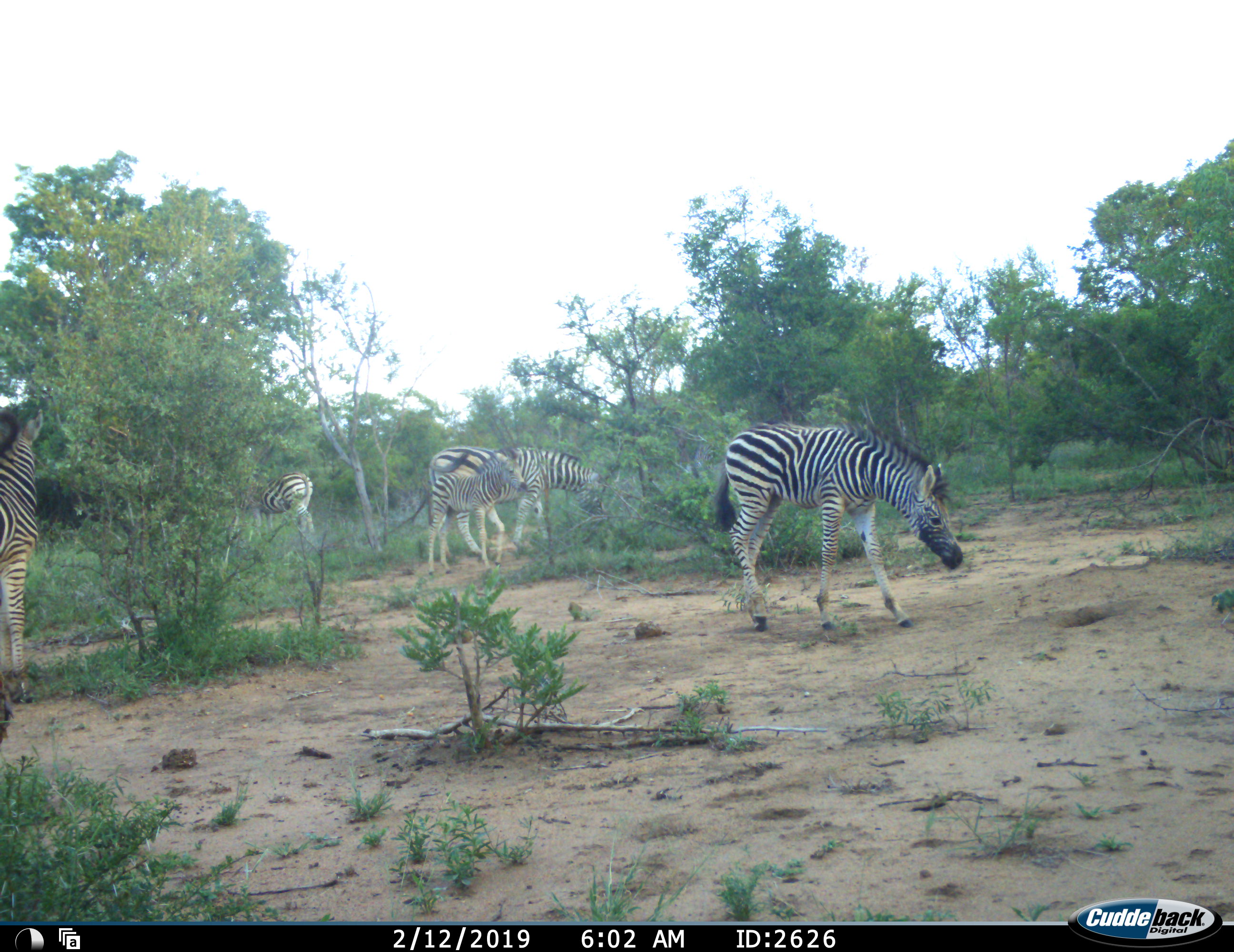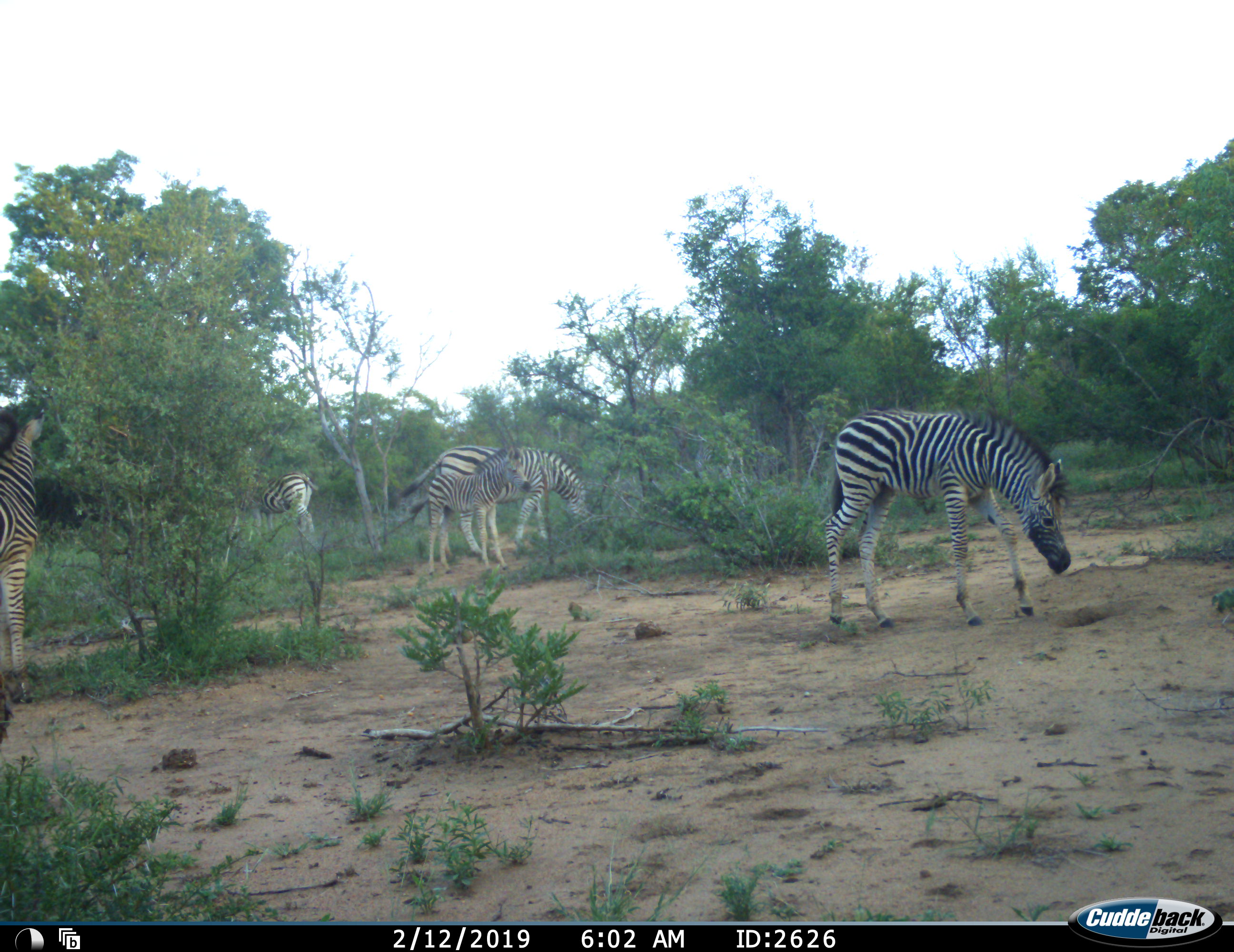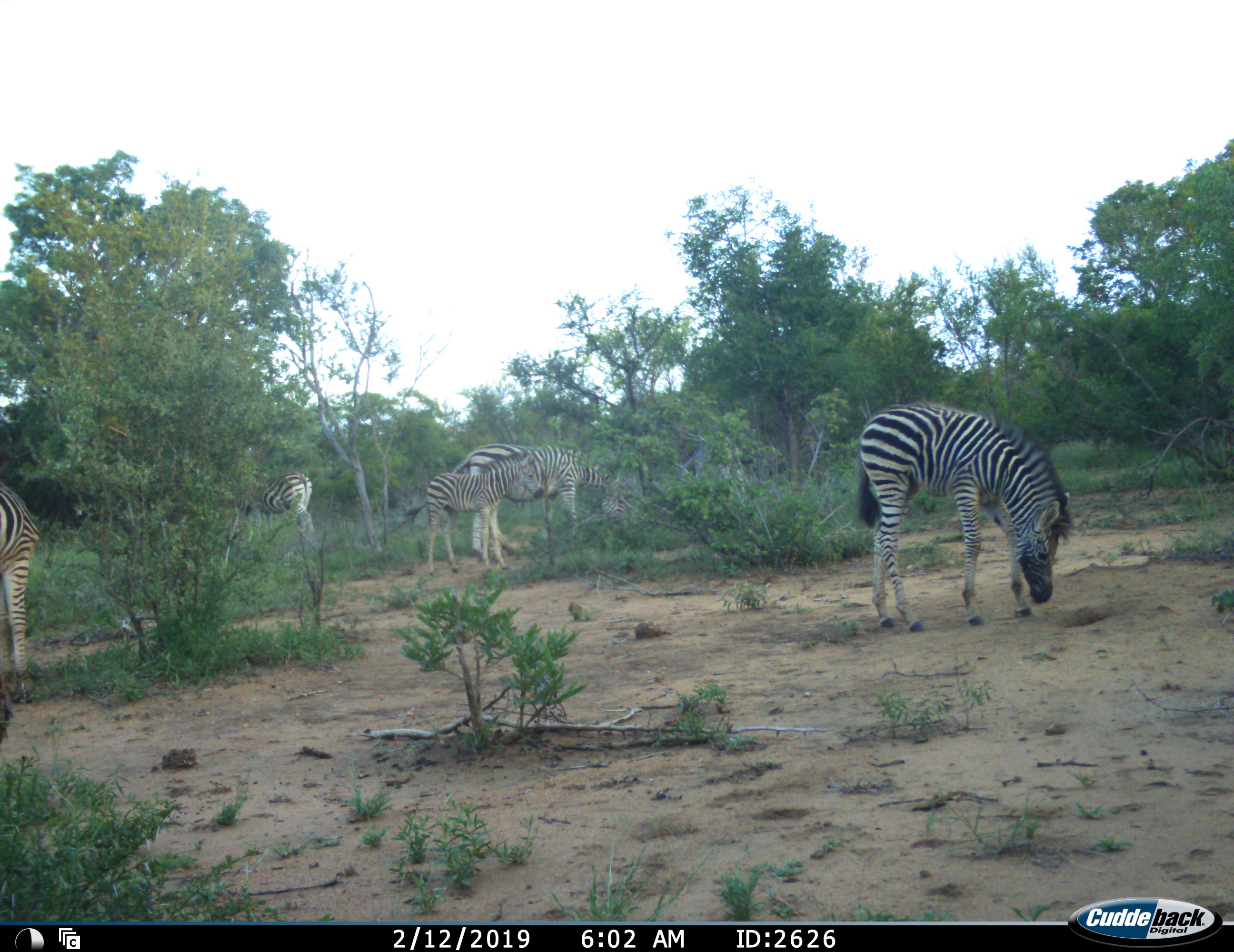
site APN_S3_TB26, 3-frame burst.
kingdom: Animalia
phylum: Chordata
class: Mammalia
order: Perissodactyla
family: Equidae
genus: Equus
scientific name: Equus quagga burchellii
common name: burchell's zebra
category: zebraburchells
Zebraburchells (burchell's zebra) (Equus quagga burchellii), count 5. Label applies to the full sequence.